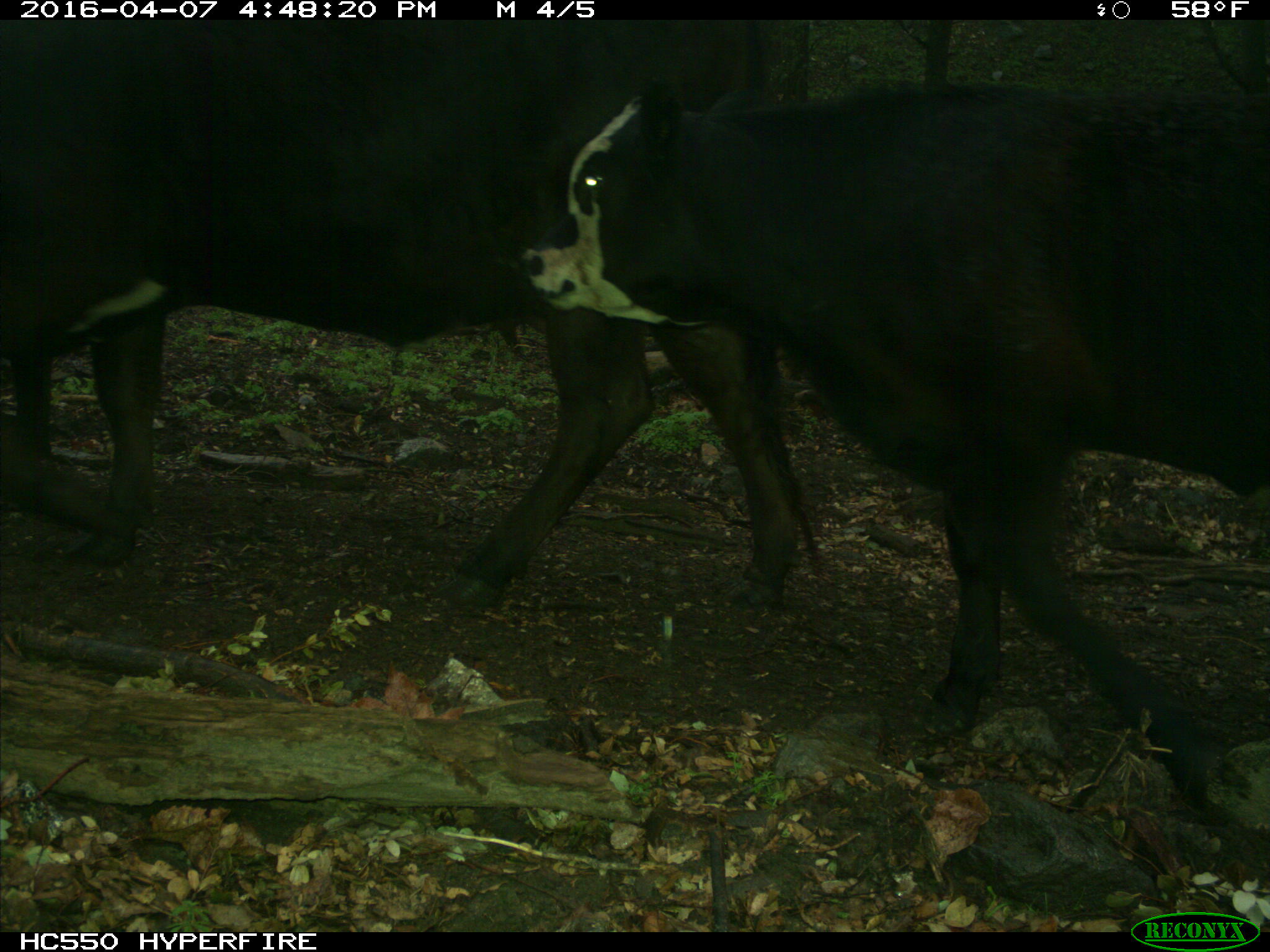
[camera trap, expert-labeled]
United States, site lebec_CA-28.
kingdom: Animalia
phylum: Chordata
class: Mammalia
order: Artiodactyla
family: Bovidae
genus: Bos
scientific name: Bos taurus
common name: domestic cow